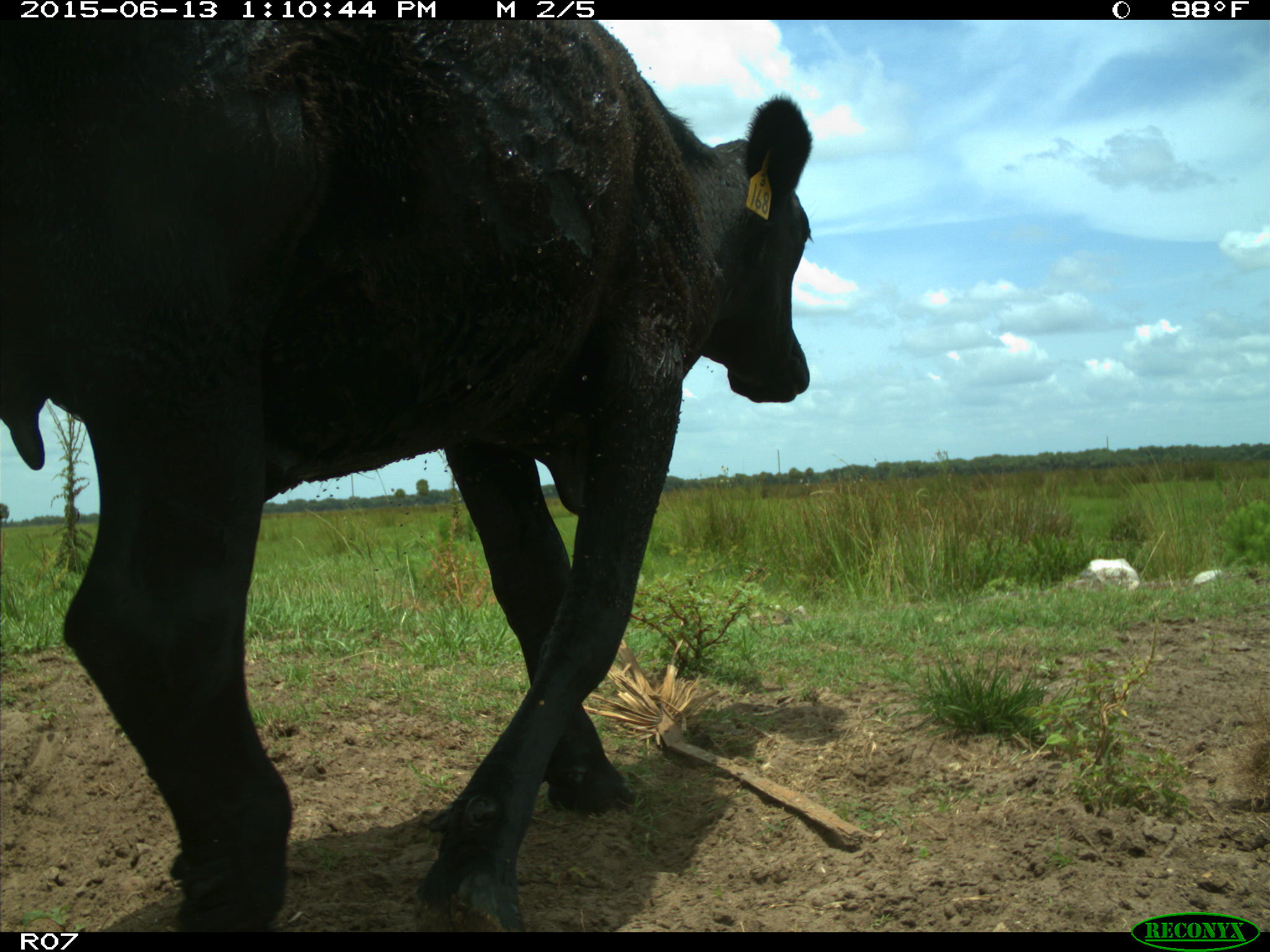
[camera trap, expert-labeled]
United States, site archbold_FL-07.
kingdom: Animalia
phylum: Chordata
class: Mammalia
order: Artiodactyla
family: Bovidae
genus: Bos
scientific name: Bos taurus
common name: domestic cow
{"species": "Bos taurus (domestic cow)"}